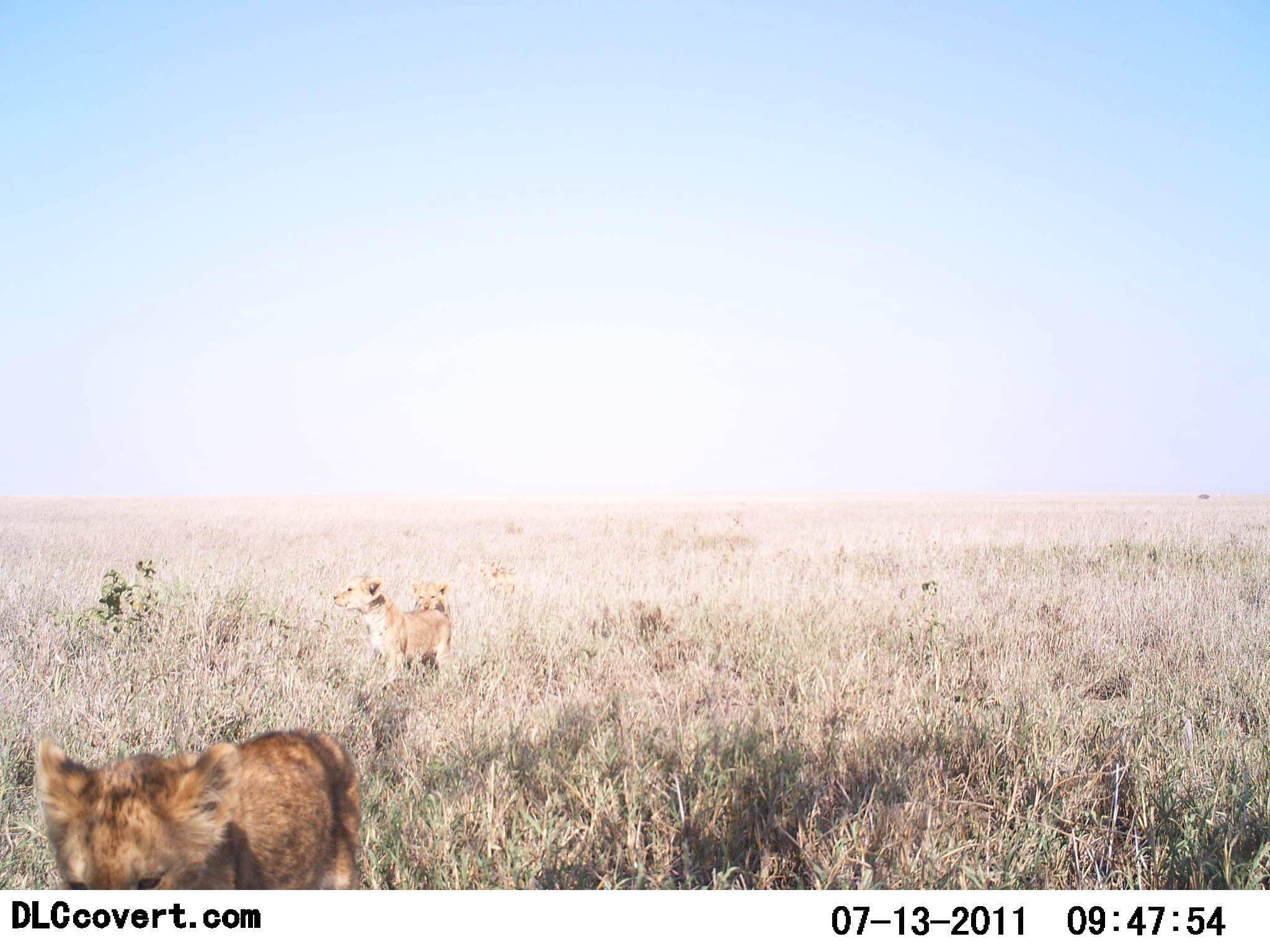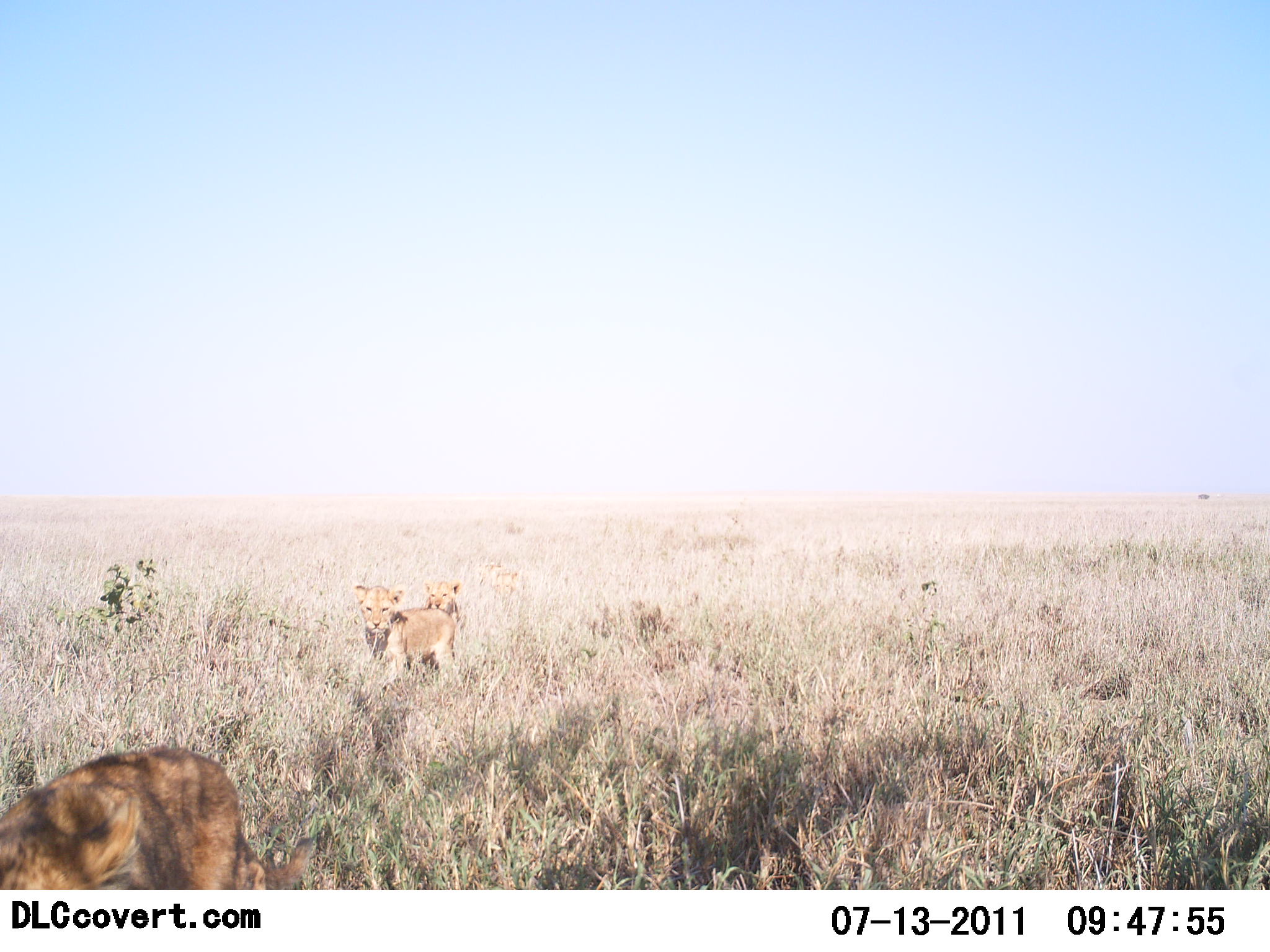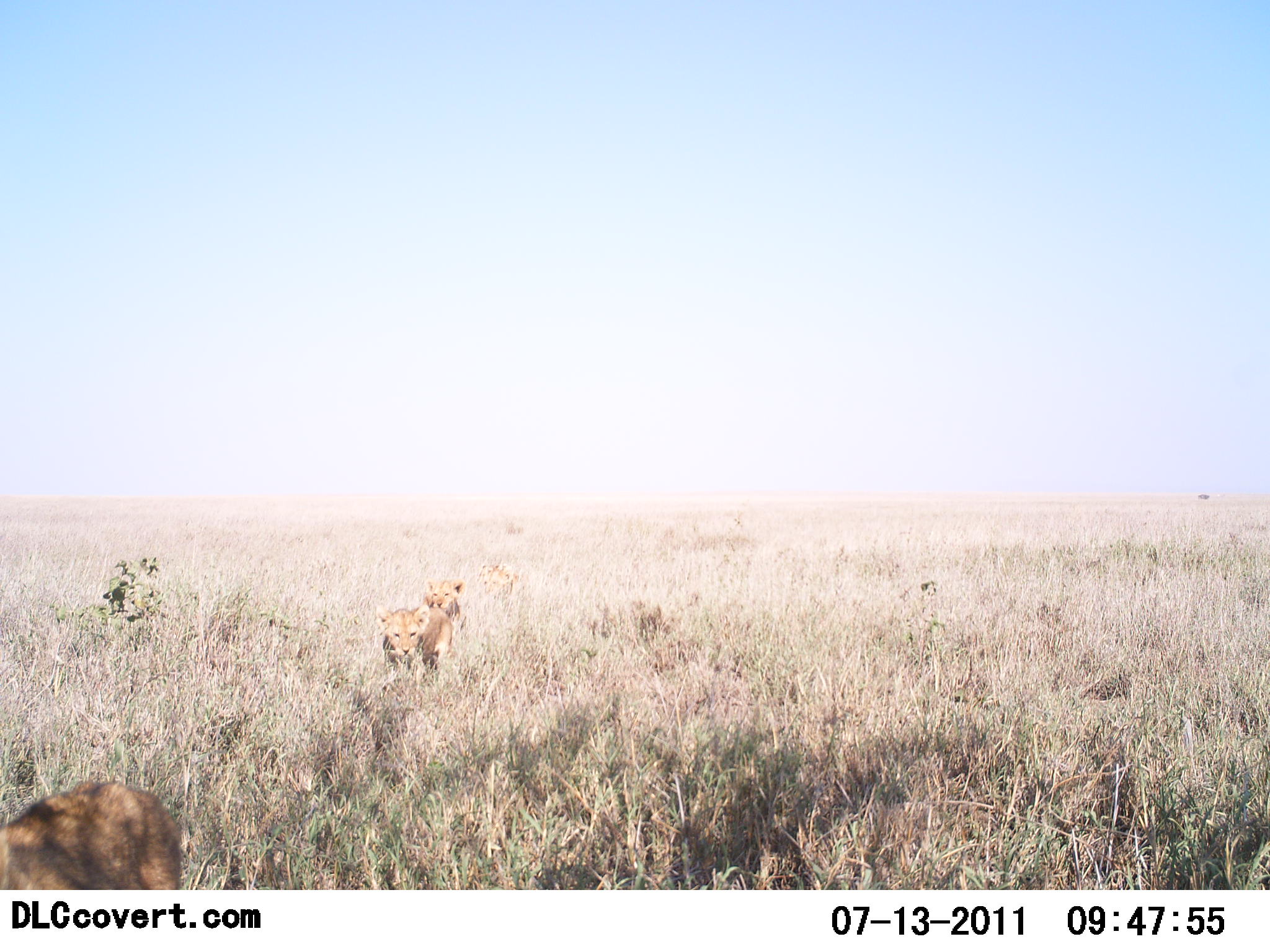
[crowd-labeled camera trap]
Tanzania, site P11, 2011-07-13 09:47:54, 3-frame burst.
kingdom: Animalia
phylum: Chordata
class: Mammalia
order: Carnivora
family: Felidae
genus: Panthera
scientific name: Panthera leo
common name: lion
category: lionfemale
Lionfemale (lion) (Panthera leo), count 3. Behavior (volunteer vote fractions): standing 17%, resting 0%, moving 92%, interacting 17%. Young present (vote fraction): 67%. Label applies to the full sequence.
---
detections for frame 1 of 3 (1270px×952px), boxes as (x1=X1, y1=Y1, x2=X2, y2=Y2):
animal: (x1=32, y1=727, x2=370, y2=890); (x1=333, y1=575, x2=453, y2=682); (x1=410, y1=580, x2=453, y2=641); (x1=483, y1=558, x2=519, y2=596)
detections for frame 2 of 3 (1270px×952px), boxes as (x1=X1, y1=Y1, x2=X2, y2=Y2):
animal: (x1=2, y1=746, x2=315, y2=889); (x1=355, y1=584, x2=459, y2=681); (x1=421, y1=580, x2=462, y2=620); (x1=475, y1=561, x2=517, y2=597)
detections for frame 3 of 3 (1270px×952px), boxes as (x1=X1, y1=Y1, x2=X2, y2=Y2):
animal: (x1=2, y1=780, x2=182, y2=890); (x1=377, y1=604, x2=451, y2=685); (x1=421, y1=580, x2=465, y2=622); (x1=482, y1=563, x2=519, y2=596)